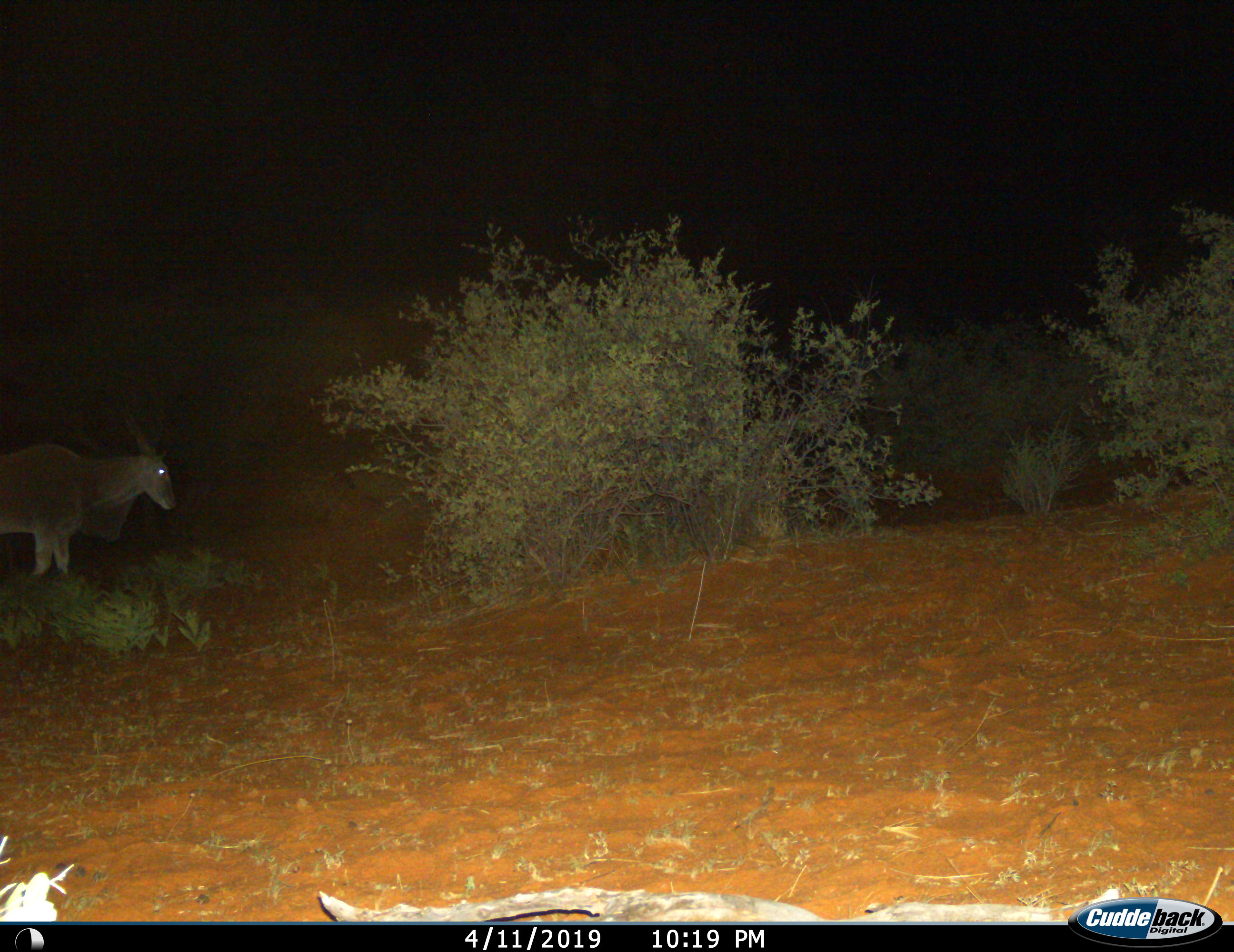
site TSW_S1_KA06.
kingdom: Animalia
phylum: Chordata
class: Mammalia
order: Artiodactyla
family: Bovidae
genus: Tragelaphus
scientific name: Tragelaphus oryx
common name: eland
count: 1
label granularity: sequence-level